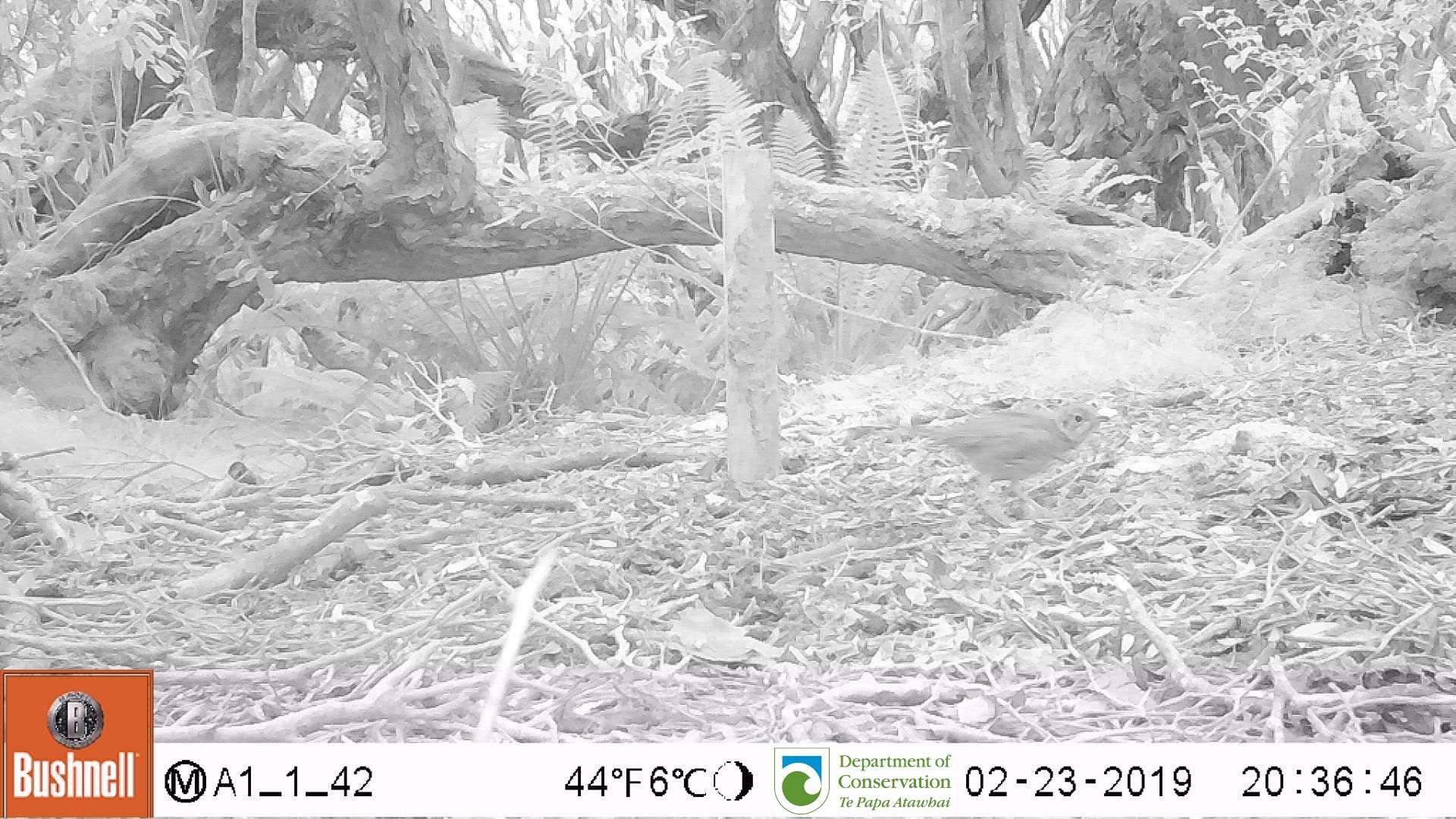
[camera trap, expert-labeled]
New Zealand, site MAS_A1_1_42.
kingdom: Animalia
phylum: Chordata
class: Aves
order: Passeriformes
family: Turdidae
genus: Turdus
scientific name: Turdus philomelos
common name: song thrush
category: thrush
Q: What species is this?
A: Thrush (song thrush) (Turdus philomelos).